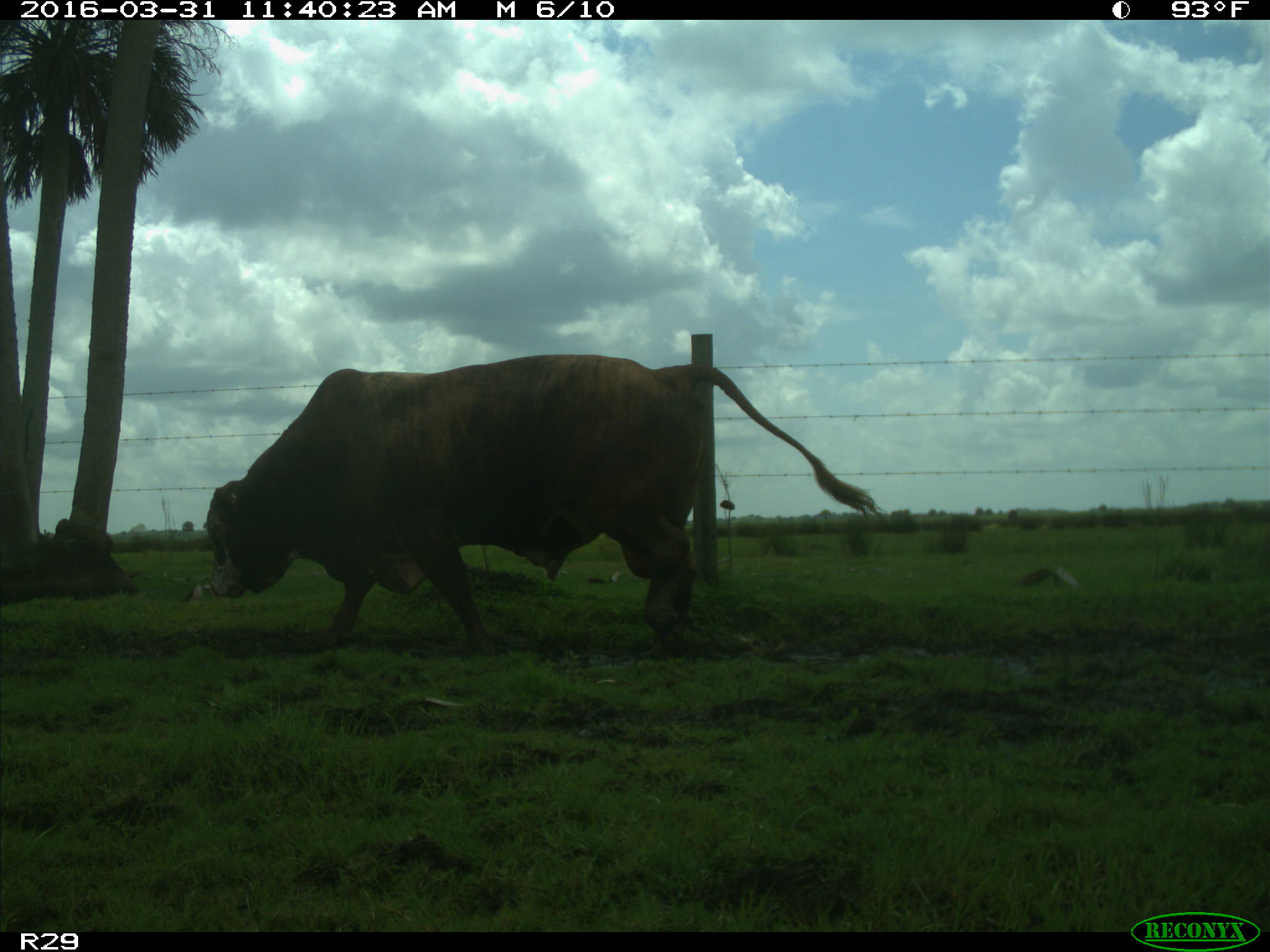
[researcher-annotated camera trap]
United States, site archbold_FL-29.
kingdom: Animalia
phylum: Chordata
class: Mammalia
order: Artiodactyla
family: Bovidae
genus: Bos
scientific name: Bos taurus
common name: domestic cow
Bos taurus (domestic cow).